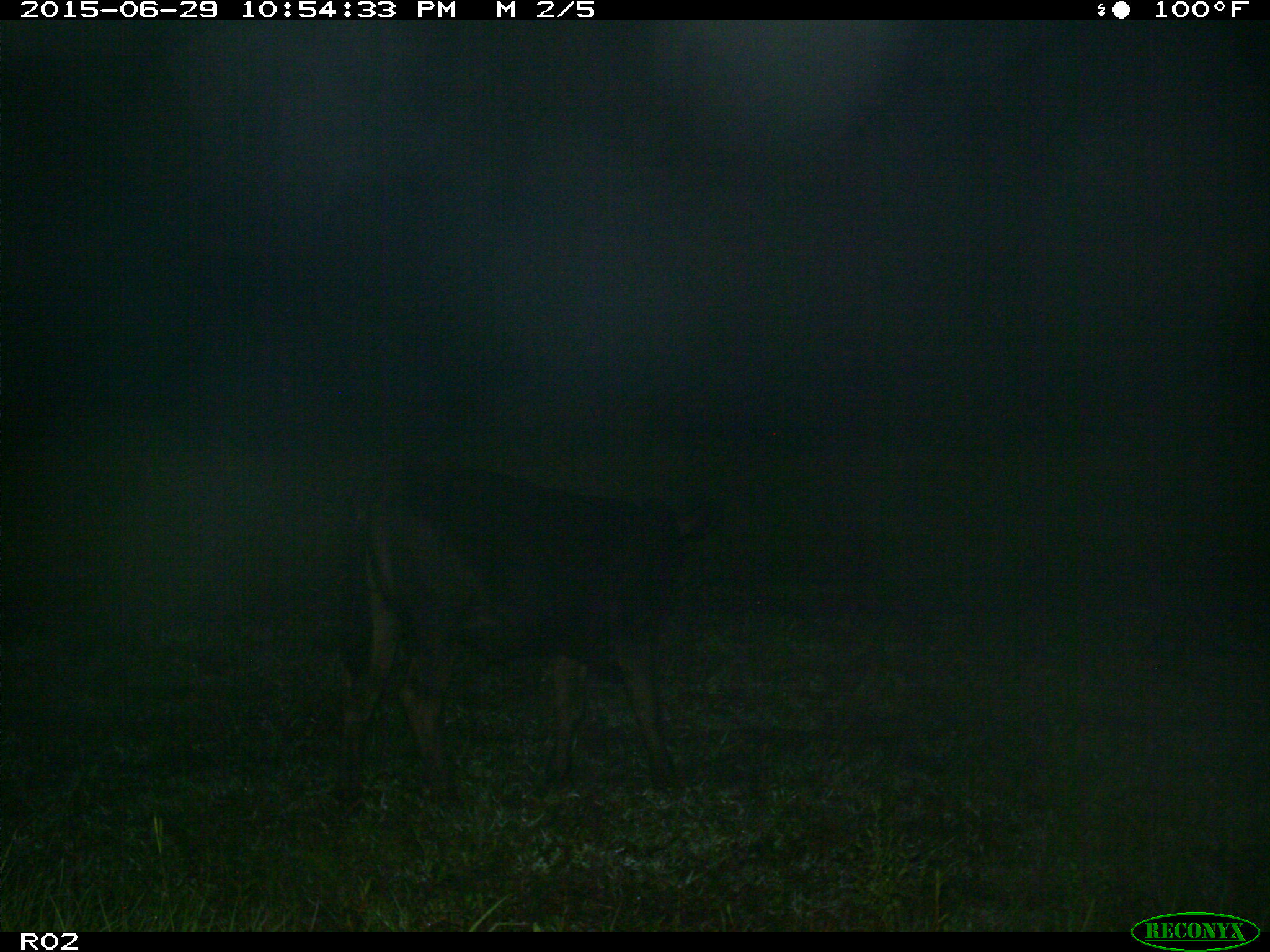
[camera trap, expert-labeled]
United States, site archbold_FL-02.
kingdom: Animalia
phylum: Chordata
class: Mammalia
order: Artiodactyla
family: Bovidae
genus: Bos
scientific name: Bos taurus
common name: domestic cow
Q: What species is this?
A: Bos taurus (domestic cow).